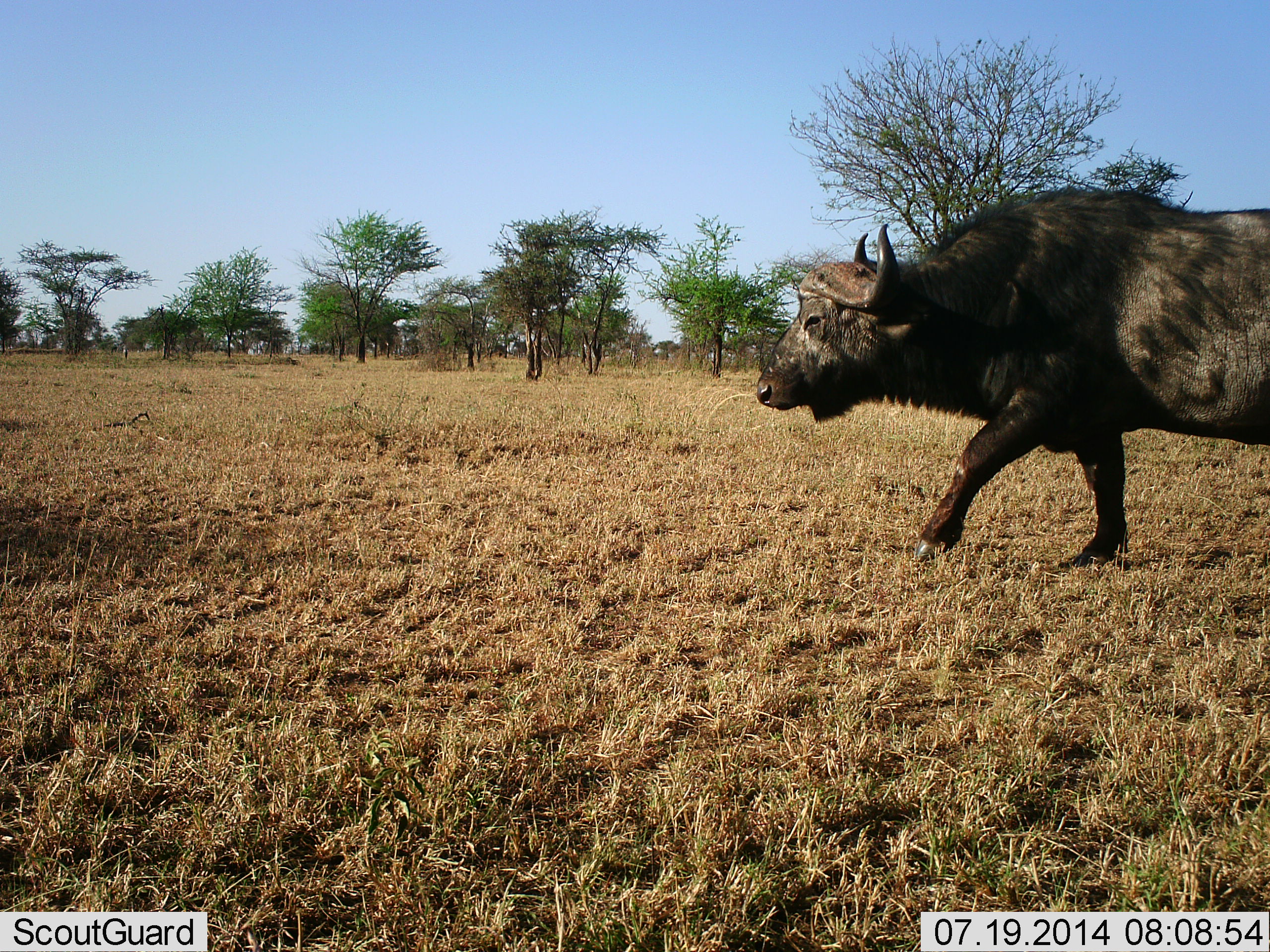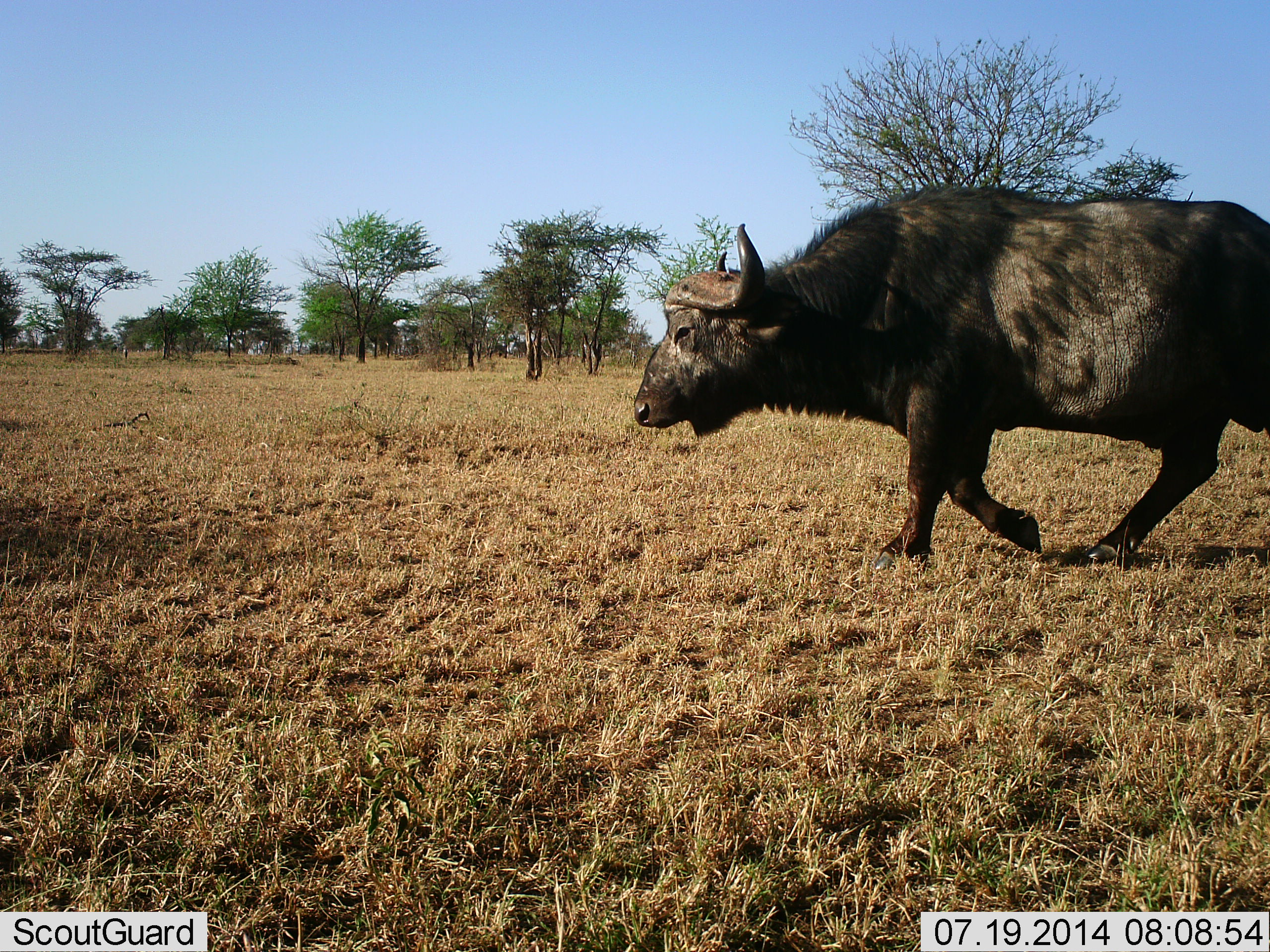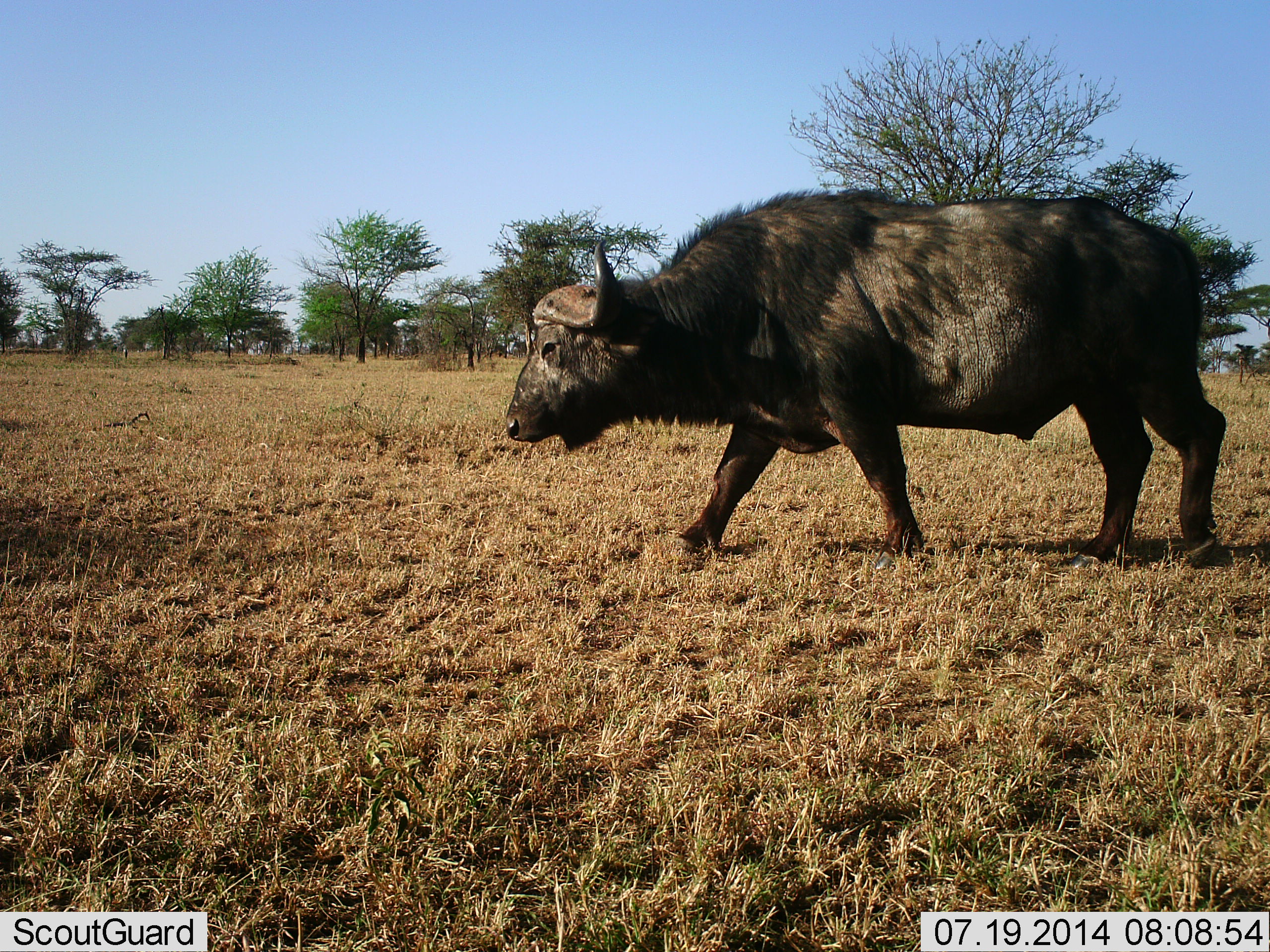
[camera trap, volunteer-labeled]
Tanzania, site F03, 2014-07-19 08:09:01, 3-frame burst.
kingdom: Animalia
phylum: Chordata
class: Mammalia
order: Artiodactyla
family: Bovidae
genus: Syncerus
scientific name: Syncerus caffer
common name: cape buffalo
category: buffalo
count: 1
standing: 10%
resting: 0%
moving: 100%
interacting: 0%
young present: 0%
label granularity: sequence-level